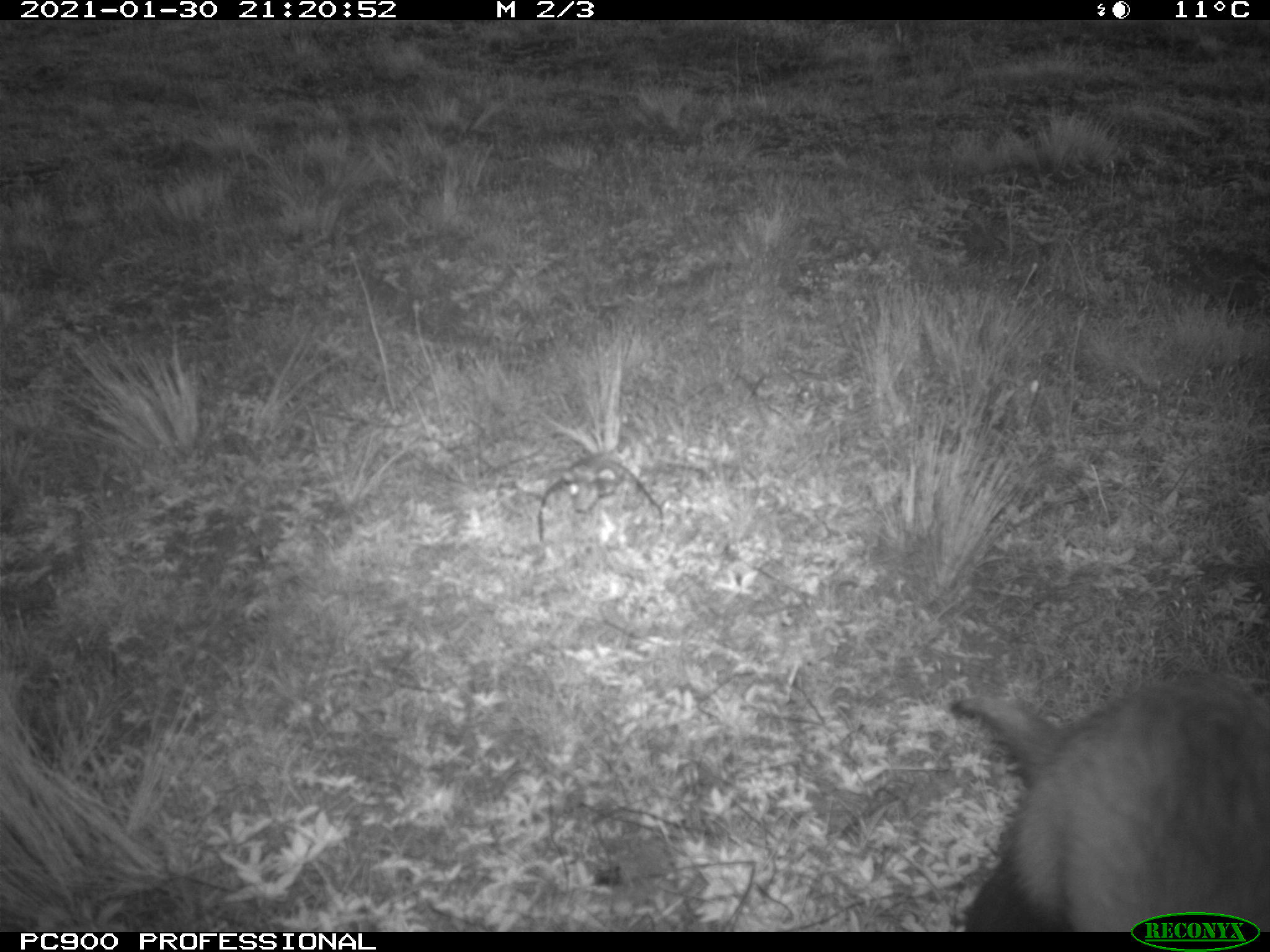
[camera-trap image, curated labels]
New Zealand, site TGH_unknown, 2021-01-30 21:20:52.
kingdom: Animalia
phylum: Chordata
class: Mammalia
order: Carnivora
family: Mustelidae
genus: Mustela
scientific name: Mustela furo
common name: ferret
Ferret (Mustela furo).